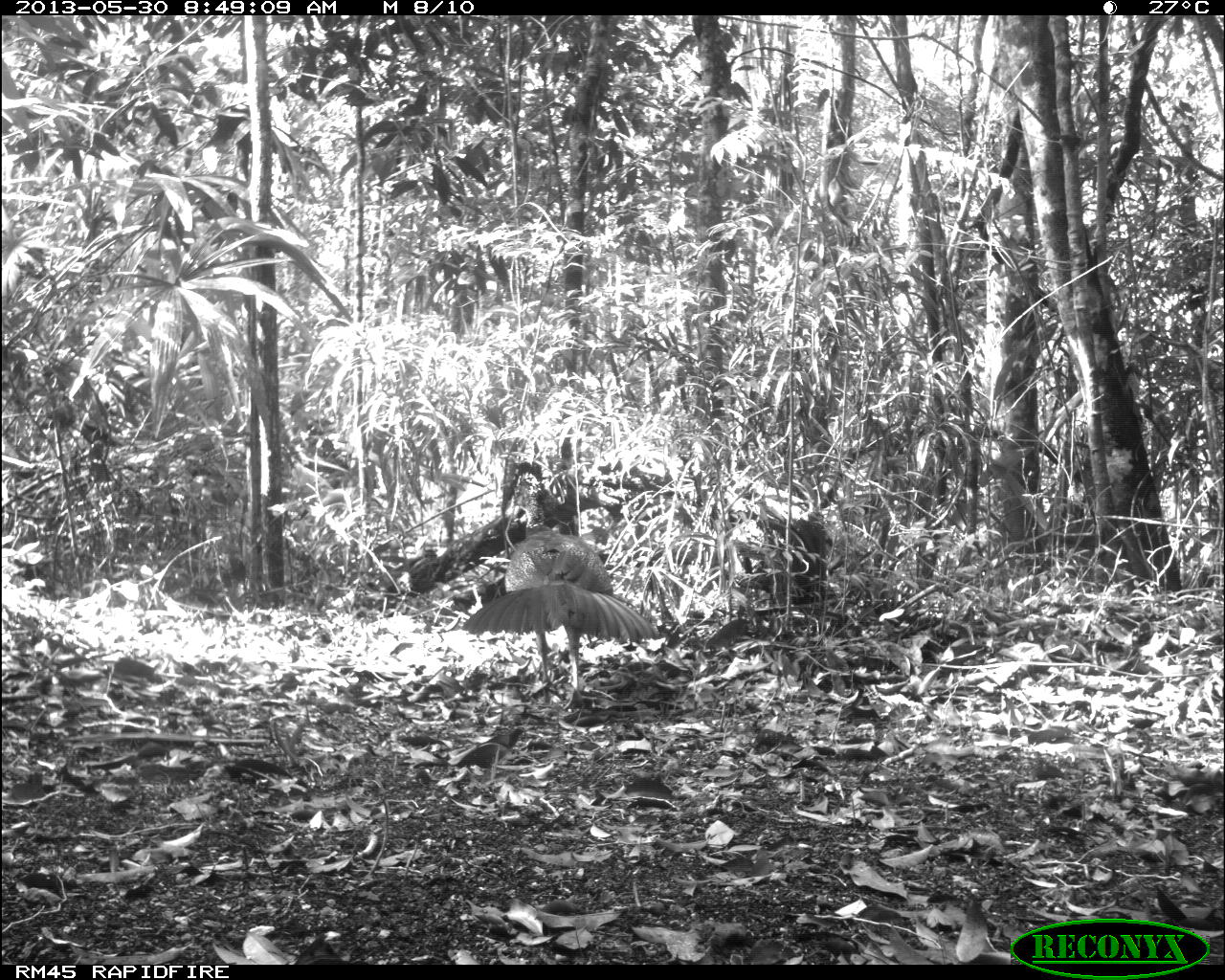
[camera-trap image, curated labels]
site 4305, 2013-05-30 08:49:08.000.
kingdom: Animalia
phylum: Chordata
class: Aves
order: Galliformes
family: Cracidae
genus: Crax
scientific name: Crax rubra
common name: great curassow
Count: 1.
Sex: female.